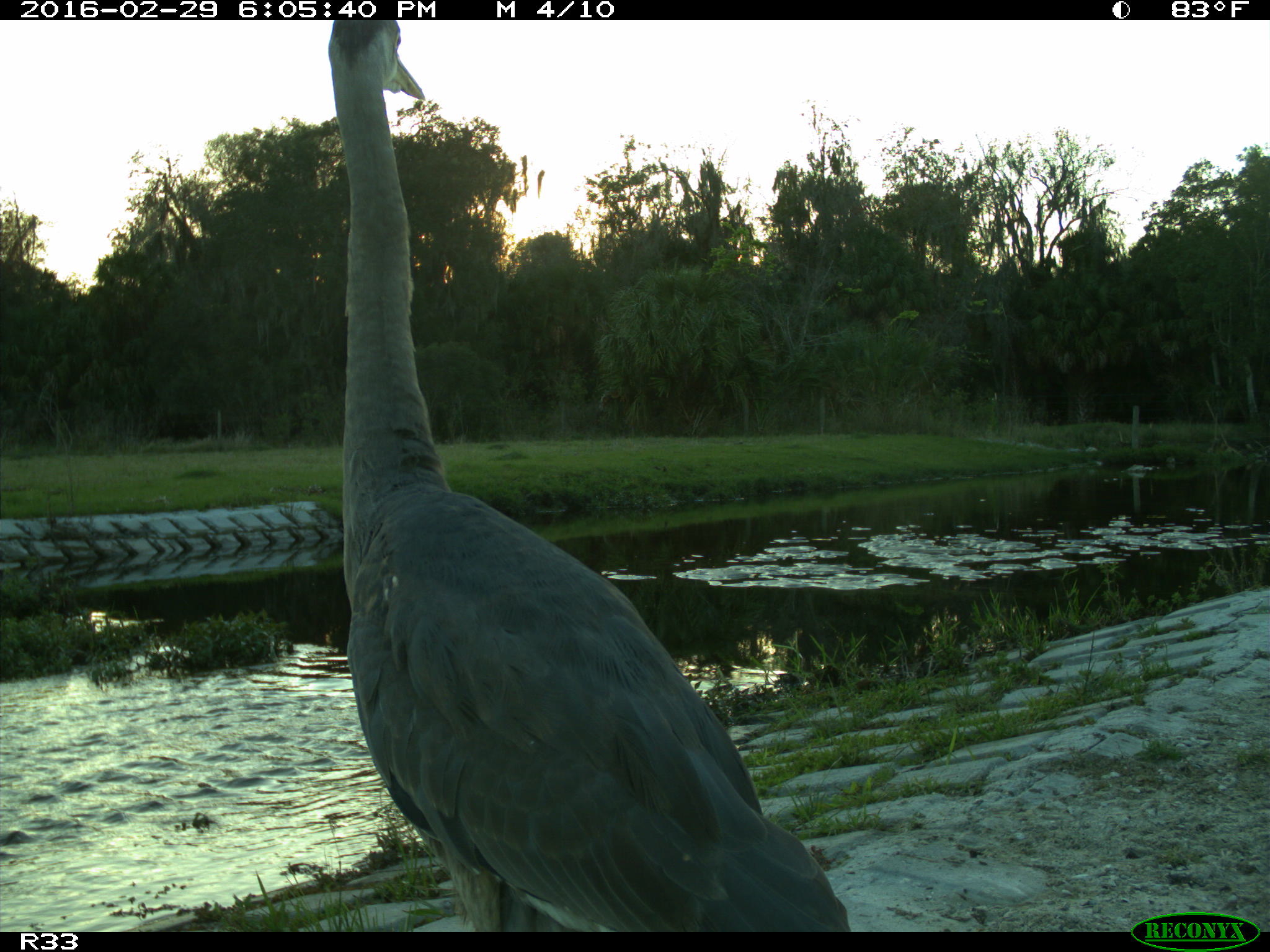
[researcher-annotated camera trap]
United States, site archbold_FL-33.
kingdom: Animalia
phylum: Chordata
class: Aves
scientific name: Aves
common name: birds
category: unidentified bird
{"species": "unidentified bird (birds) (Aves)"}